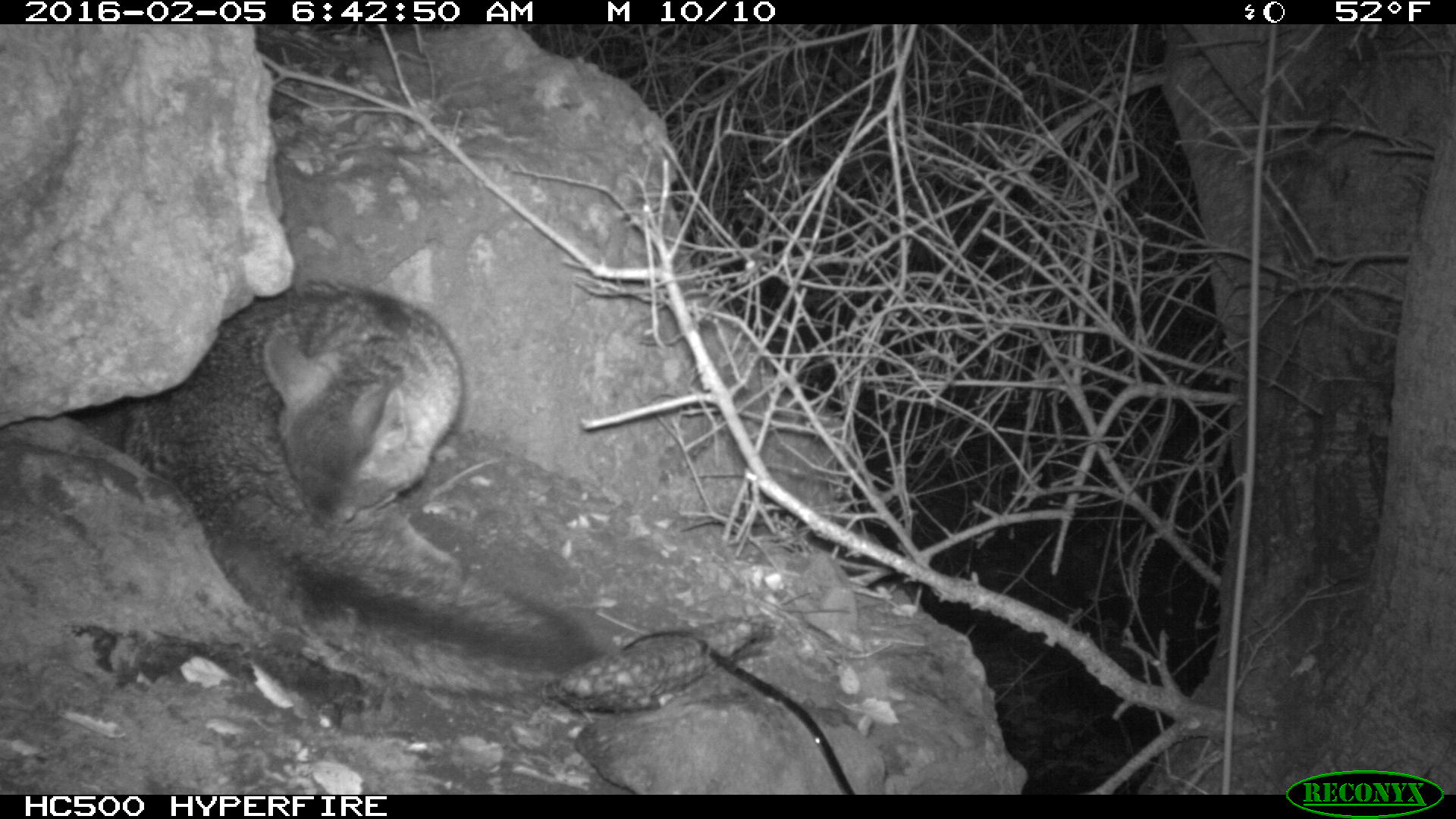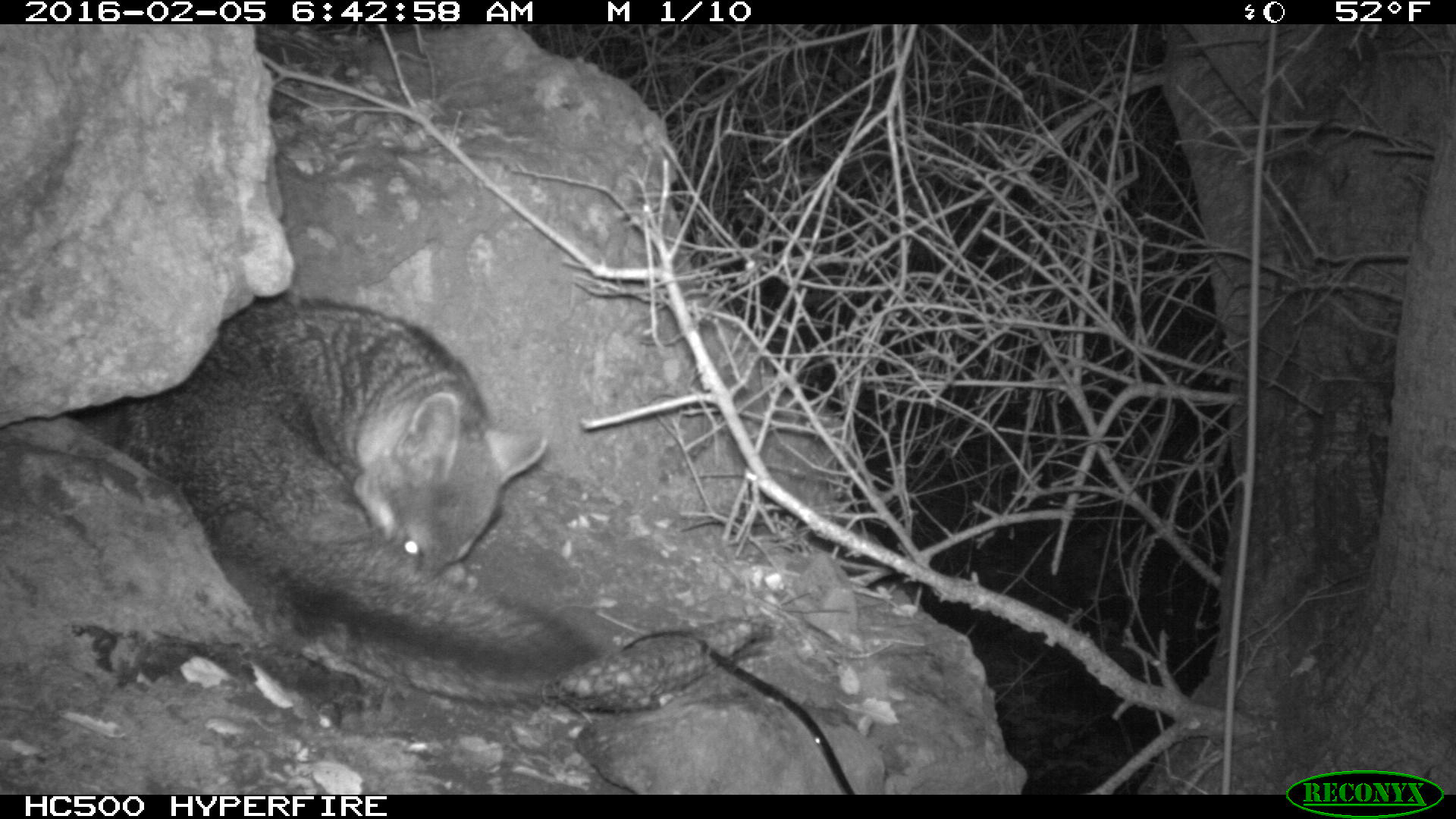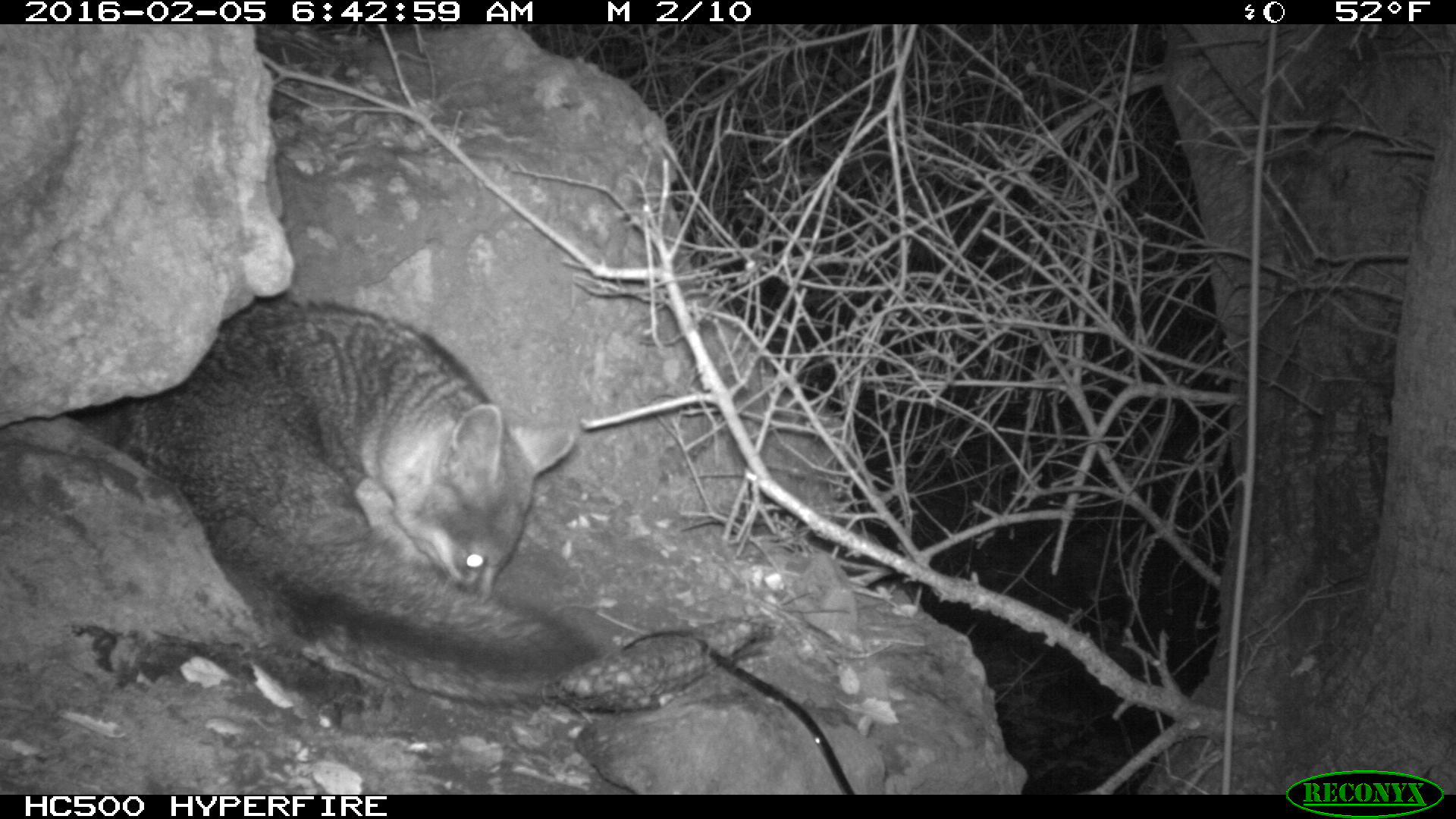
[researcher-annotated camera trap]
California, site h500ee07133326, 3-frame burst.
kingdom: Animalia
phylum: Chordata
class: Mammalia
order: Carnivora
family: Canidae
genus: Urocyon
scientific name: Urocyon littoralis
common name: island fox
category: fox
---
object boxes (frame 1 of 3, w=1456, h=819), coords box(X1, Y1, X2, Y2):
fox: box(121, 280, 601, 701)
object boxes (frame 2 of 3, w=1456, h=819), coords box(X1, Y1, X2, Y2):
fox: box(111, 292, 601, 701)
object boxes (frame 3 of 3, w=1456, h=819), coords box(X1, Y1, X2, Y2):
fox: box(112, 301, 601, 704)